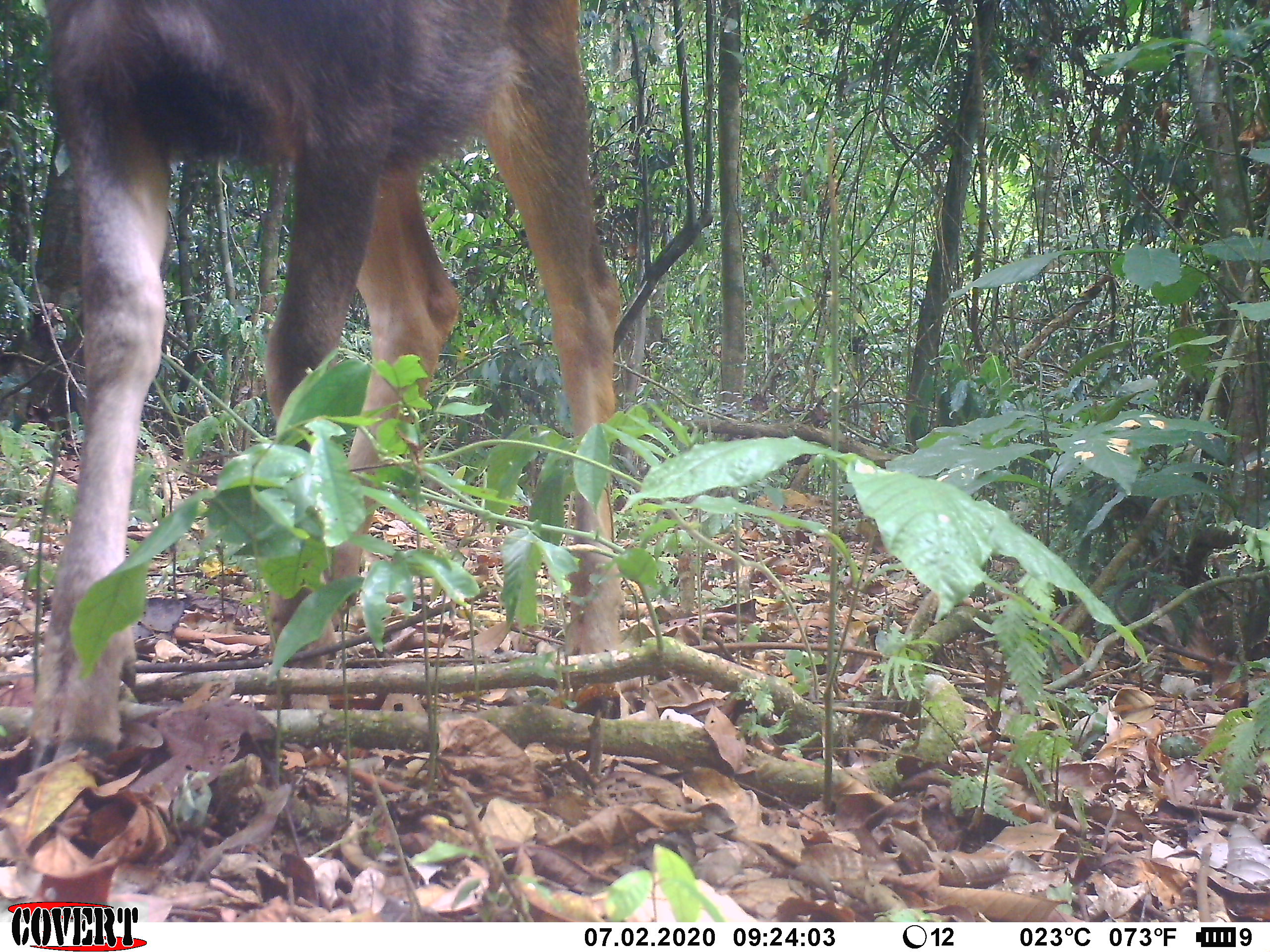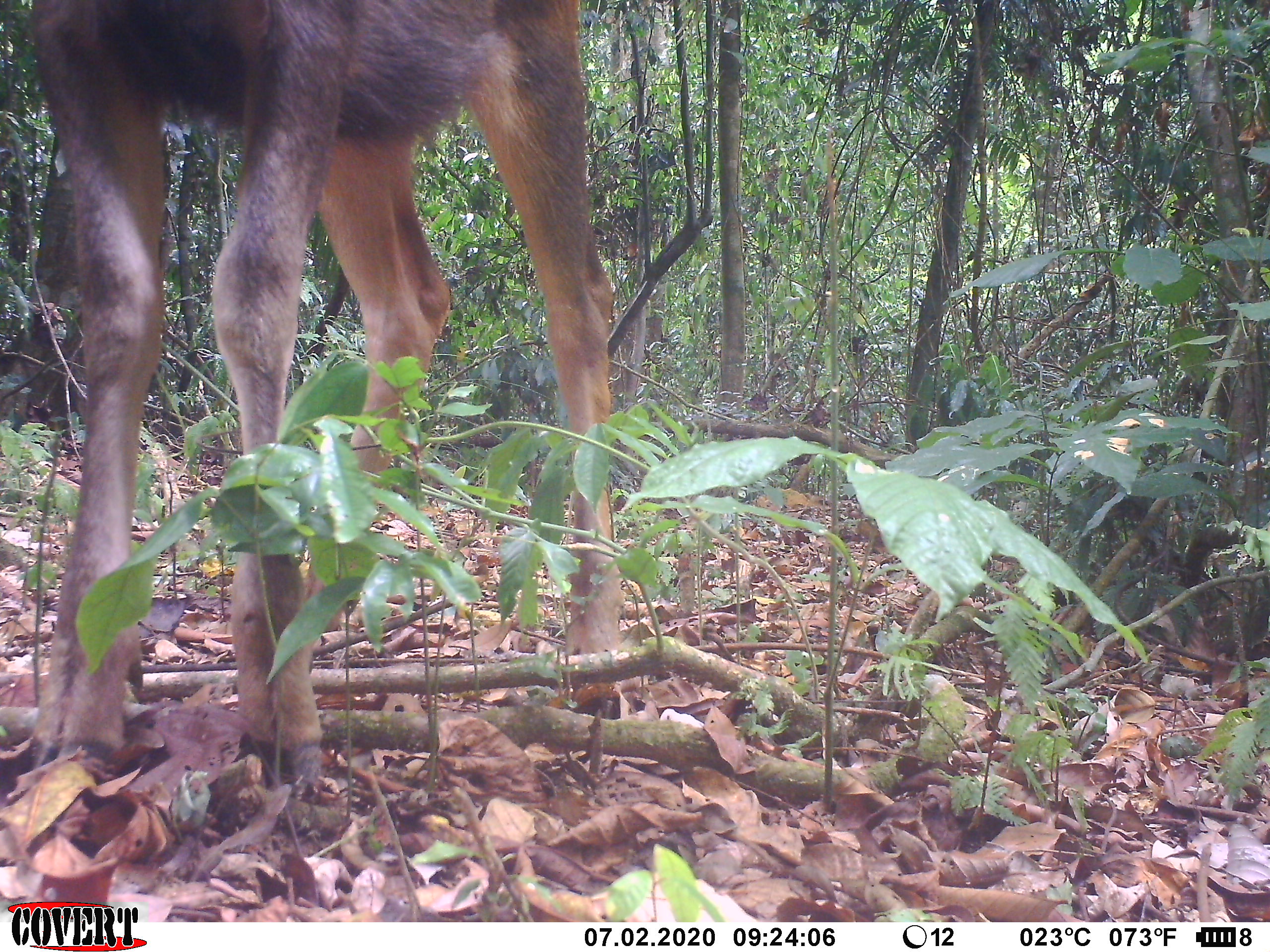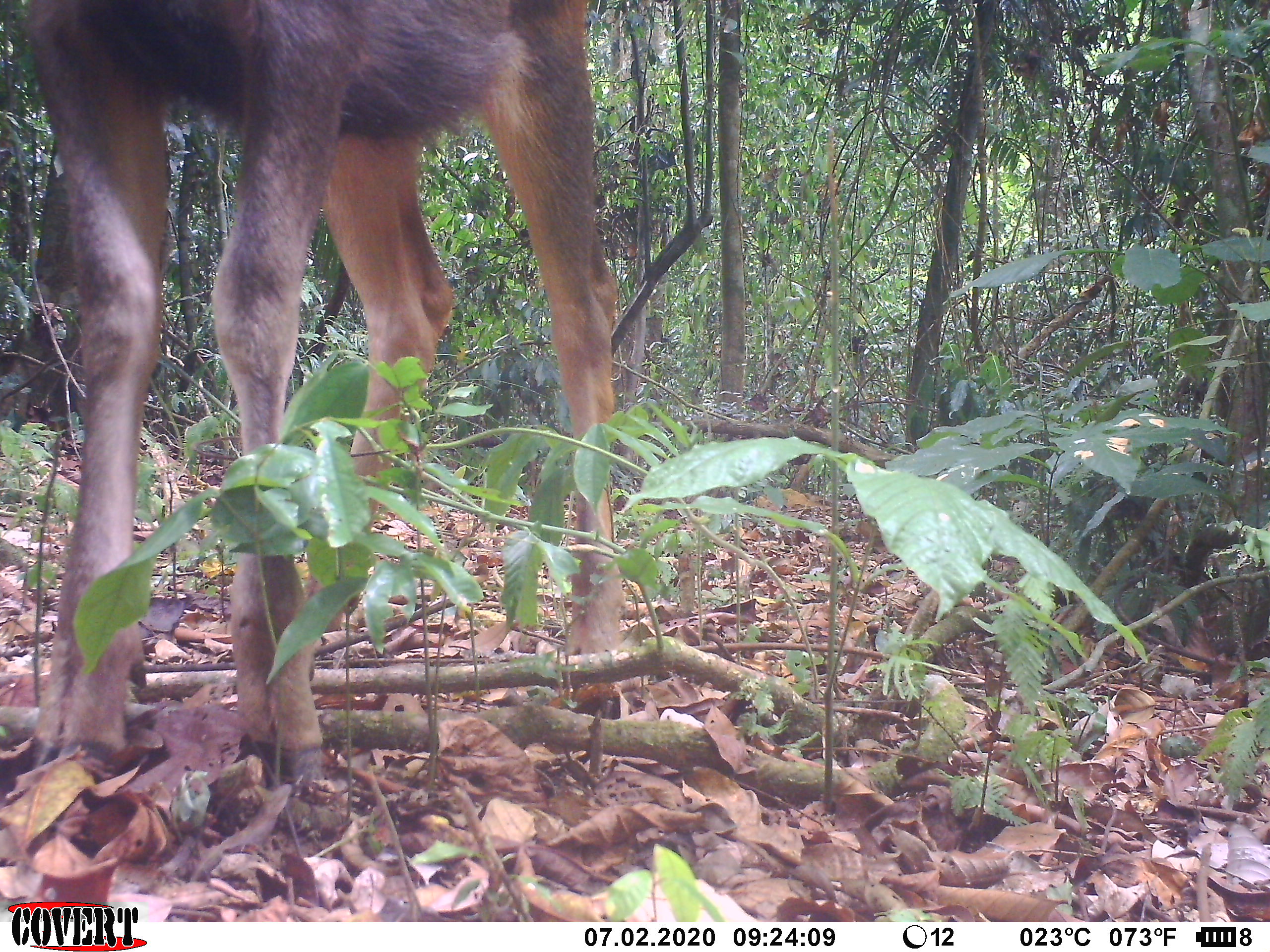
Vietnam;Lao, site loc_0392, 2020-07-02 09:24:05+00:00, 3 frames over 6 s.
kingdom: Animalia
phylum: Chordata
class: Mammalia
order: Artiodactyla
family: Cervidae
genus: Rusa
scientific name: Rusa unicolor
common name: sambar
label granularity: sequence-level